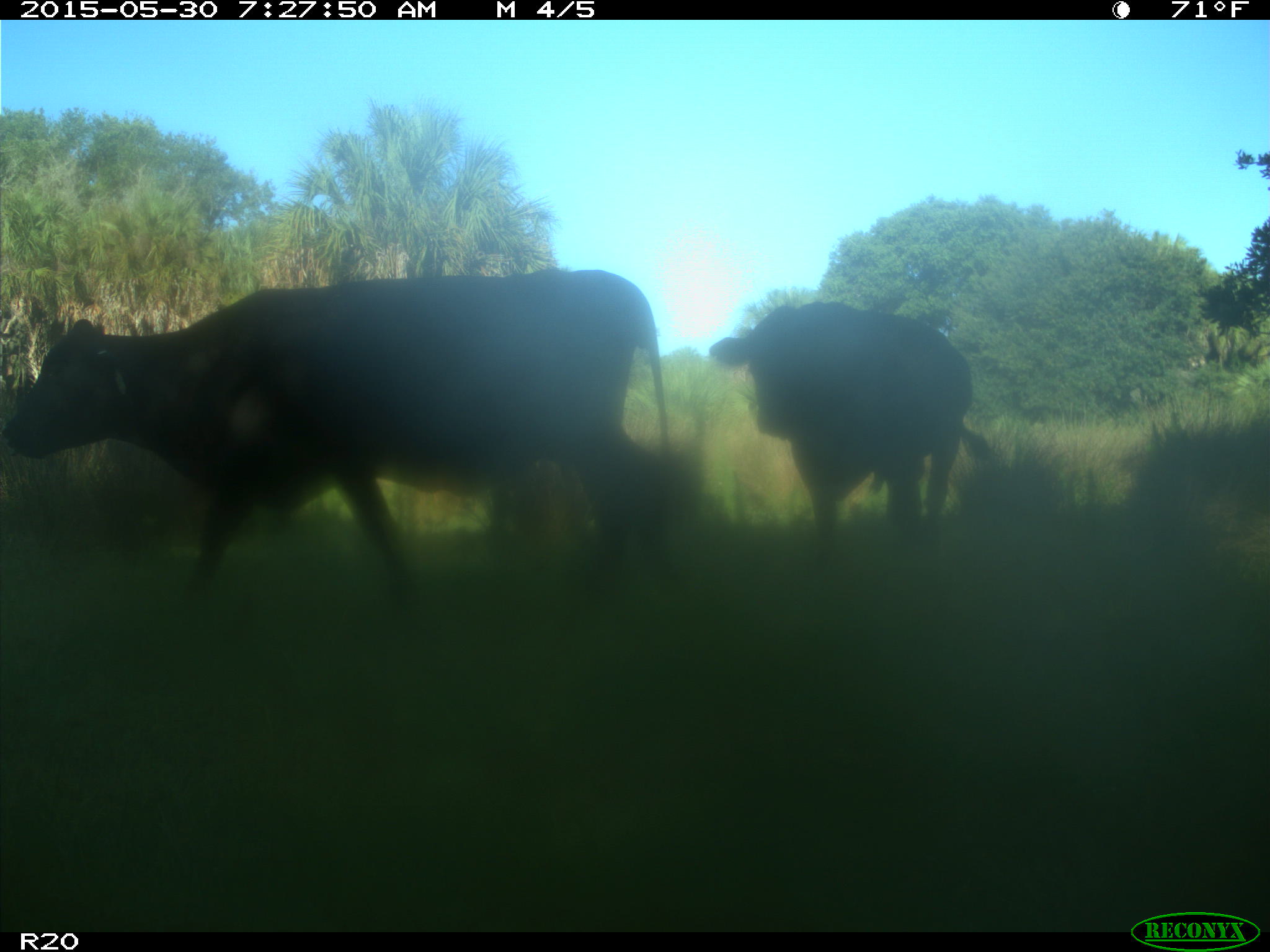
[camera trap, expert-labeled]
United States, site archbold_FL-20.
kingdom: Animalia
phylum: Chordata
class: Mammalia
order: Artiodactyla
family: Bovidae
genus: Bos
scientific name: Bos taurus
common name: domestic cow